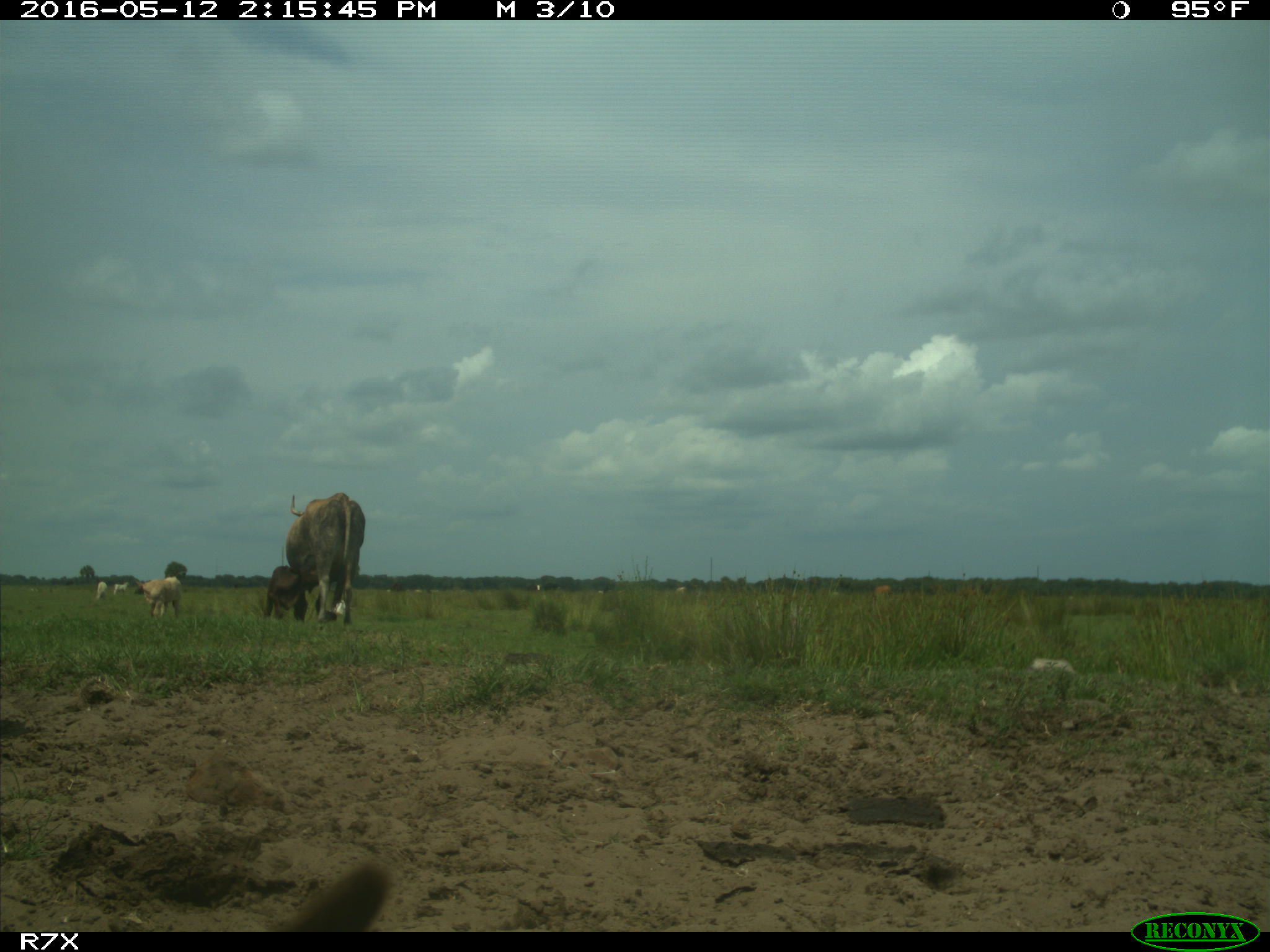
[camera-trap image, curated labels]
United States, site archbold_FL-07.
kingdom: Animalia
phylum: Chordata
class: Mammalia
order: Artiodactyla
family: Bovidae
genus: Bos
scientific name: Bos taurus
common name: domestic cow